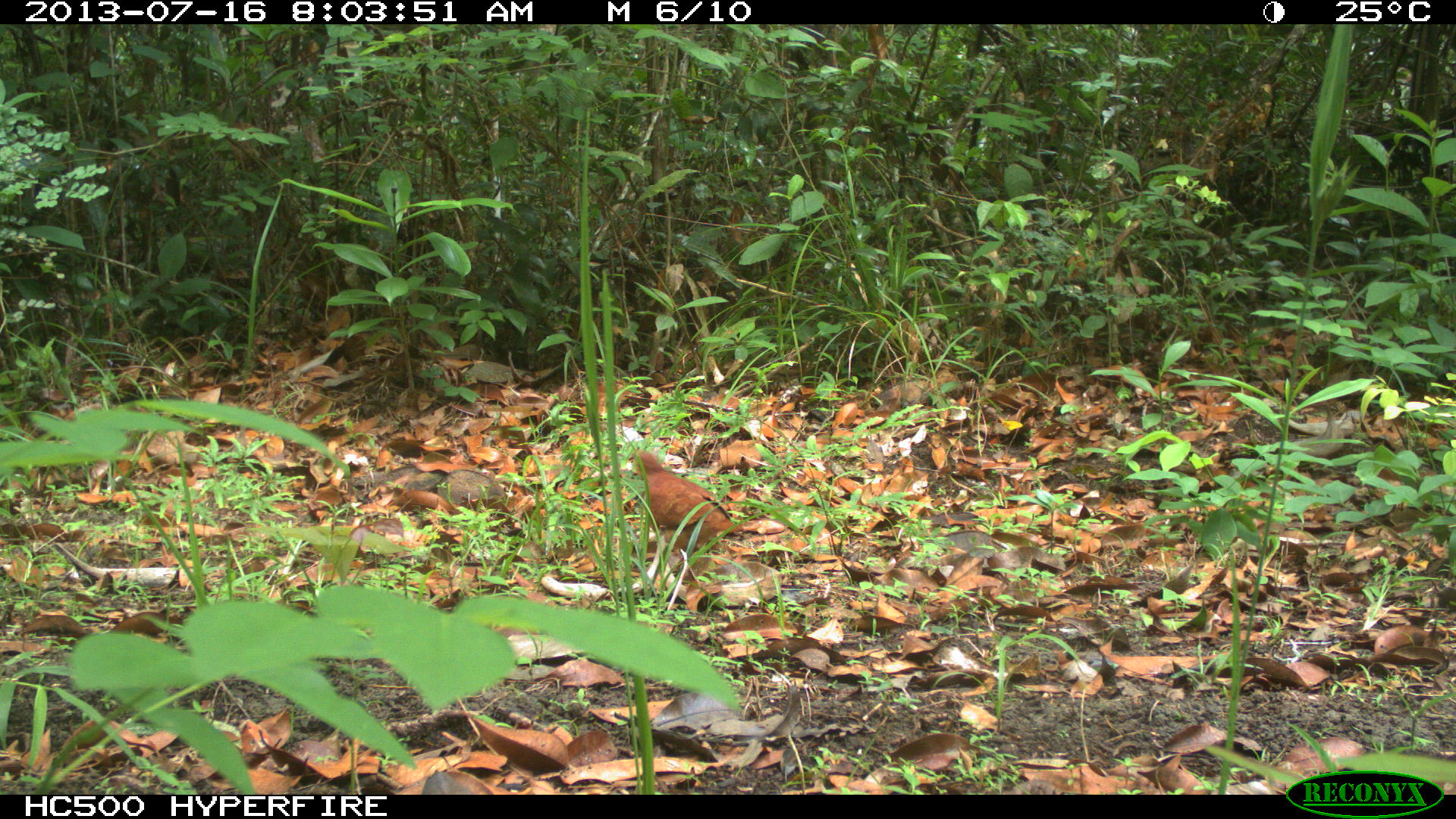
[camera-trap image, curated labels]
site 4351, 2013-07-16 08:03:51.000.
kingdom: Animalia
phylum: Chordata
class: Aves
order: Columbiformes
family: Columbidae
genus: Claravis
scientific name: Claravis pretiosa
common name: blue ground-dove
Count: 1.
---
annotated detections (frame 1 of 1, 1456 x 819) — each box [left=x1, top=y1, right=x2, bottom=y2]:
claravis pretiosa: [left=623, top=449, right=739, bottom=554]